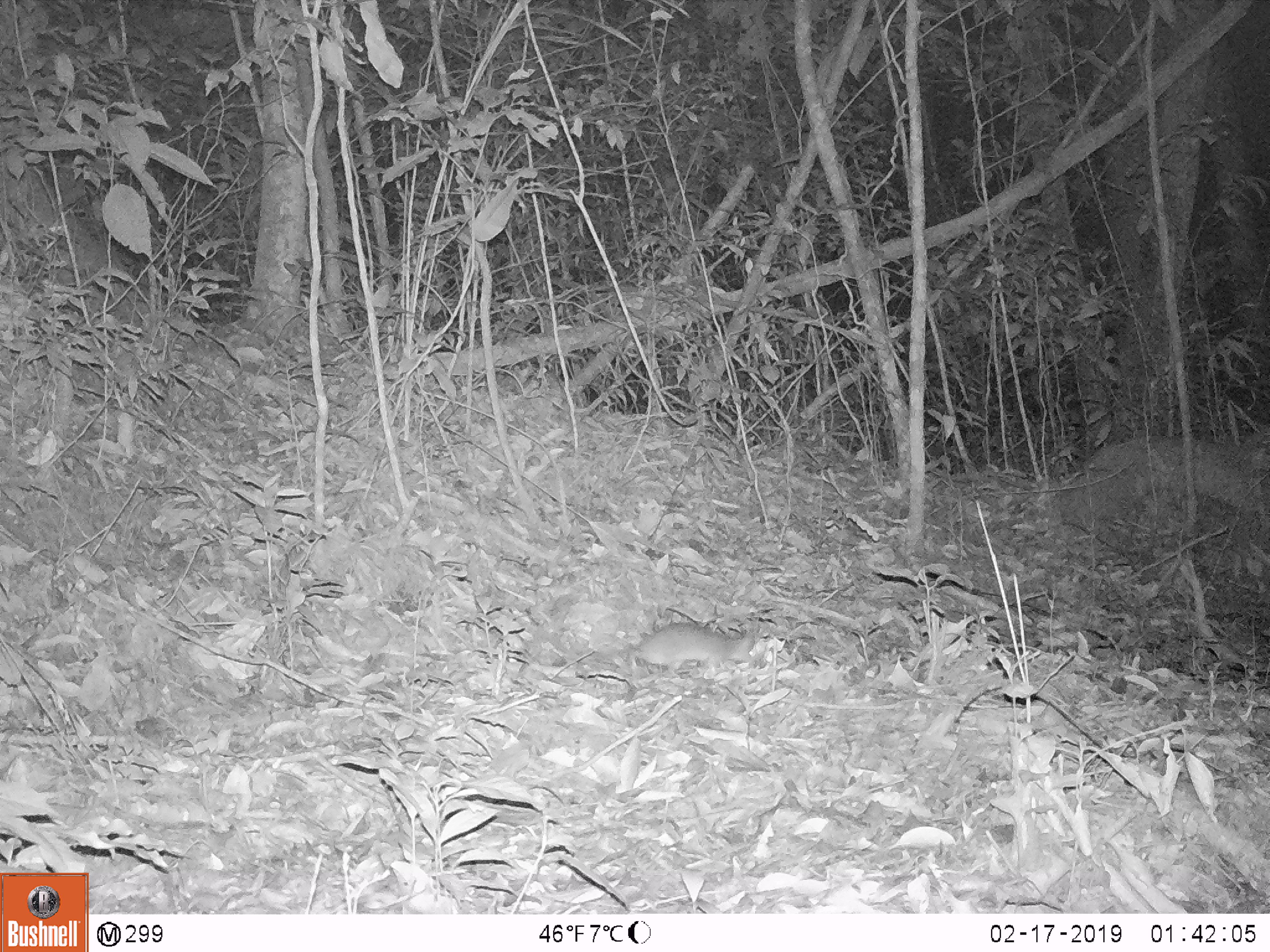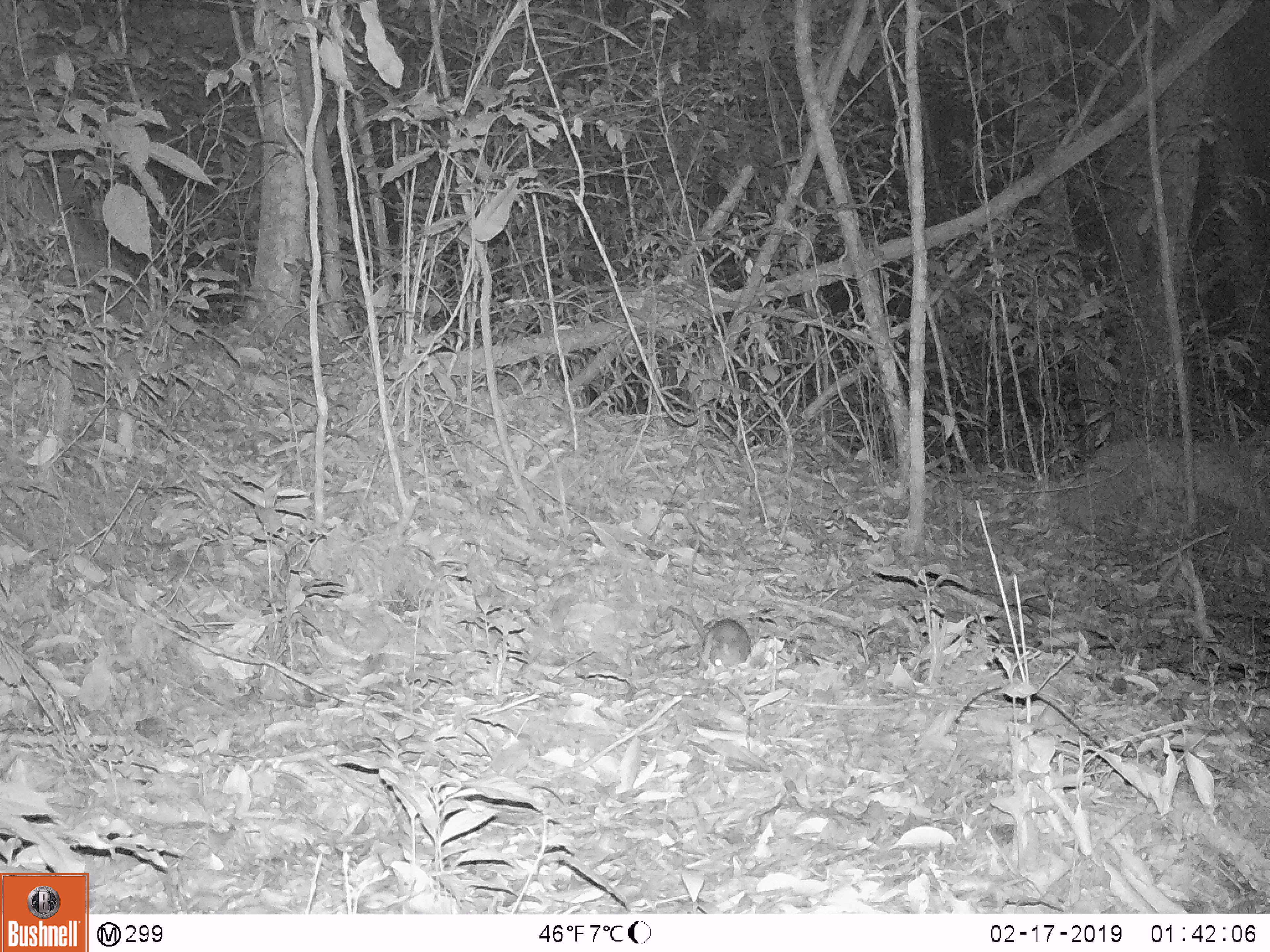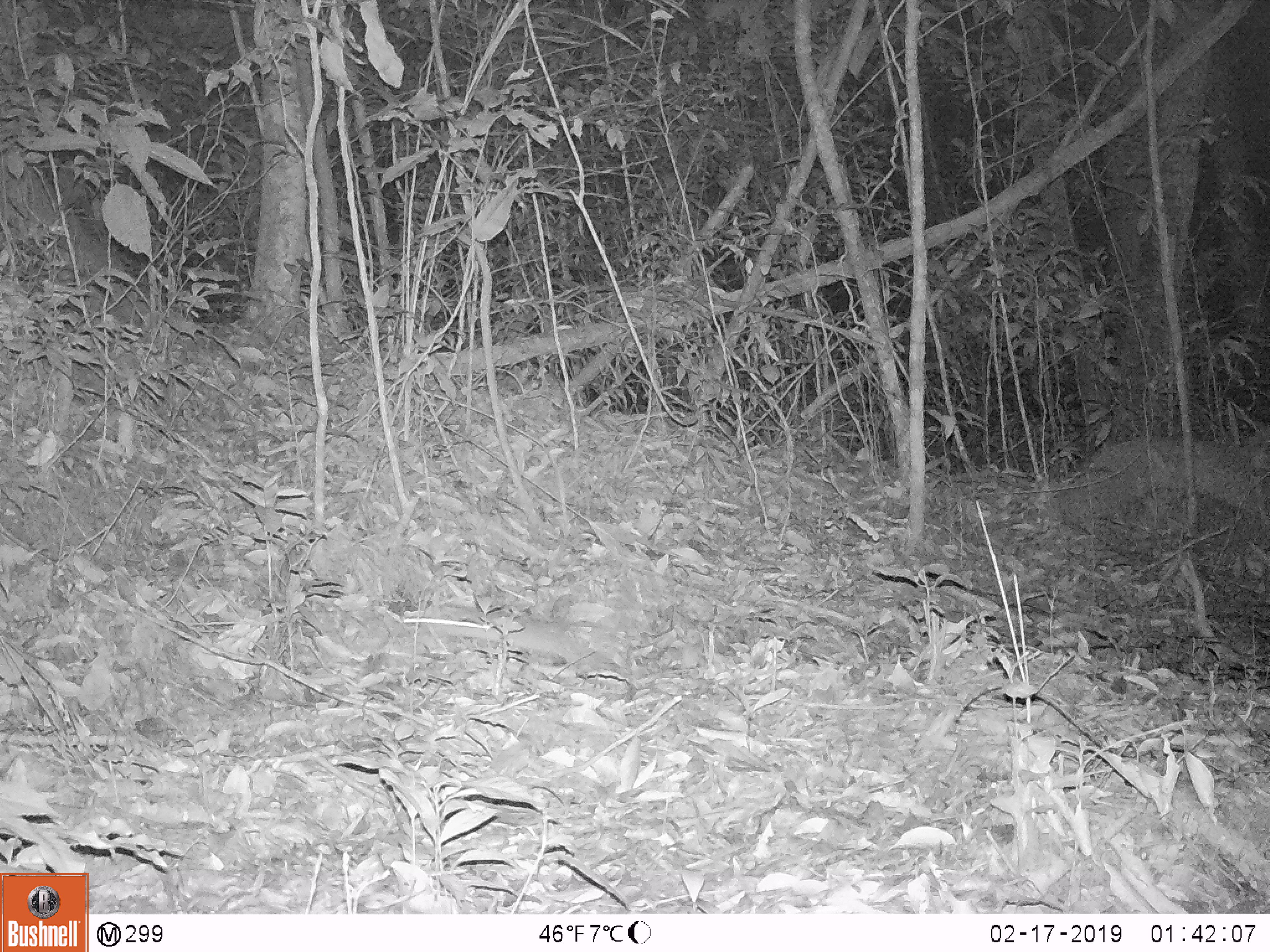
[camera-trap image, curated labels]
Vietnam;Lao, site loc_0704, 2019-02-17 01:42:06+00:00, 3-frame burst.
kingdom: Animalia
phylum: Chordata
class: Mammalia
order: Rodentia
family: Muridae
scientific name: Muridae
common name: old-world mice and rats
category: unidentified murid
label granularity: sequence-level